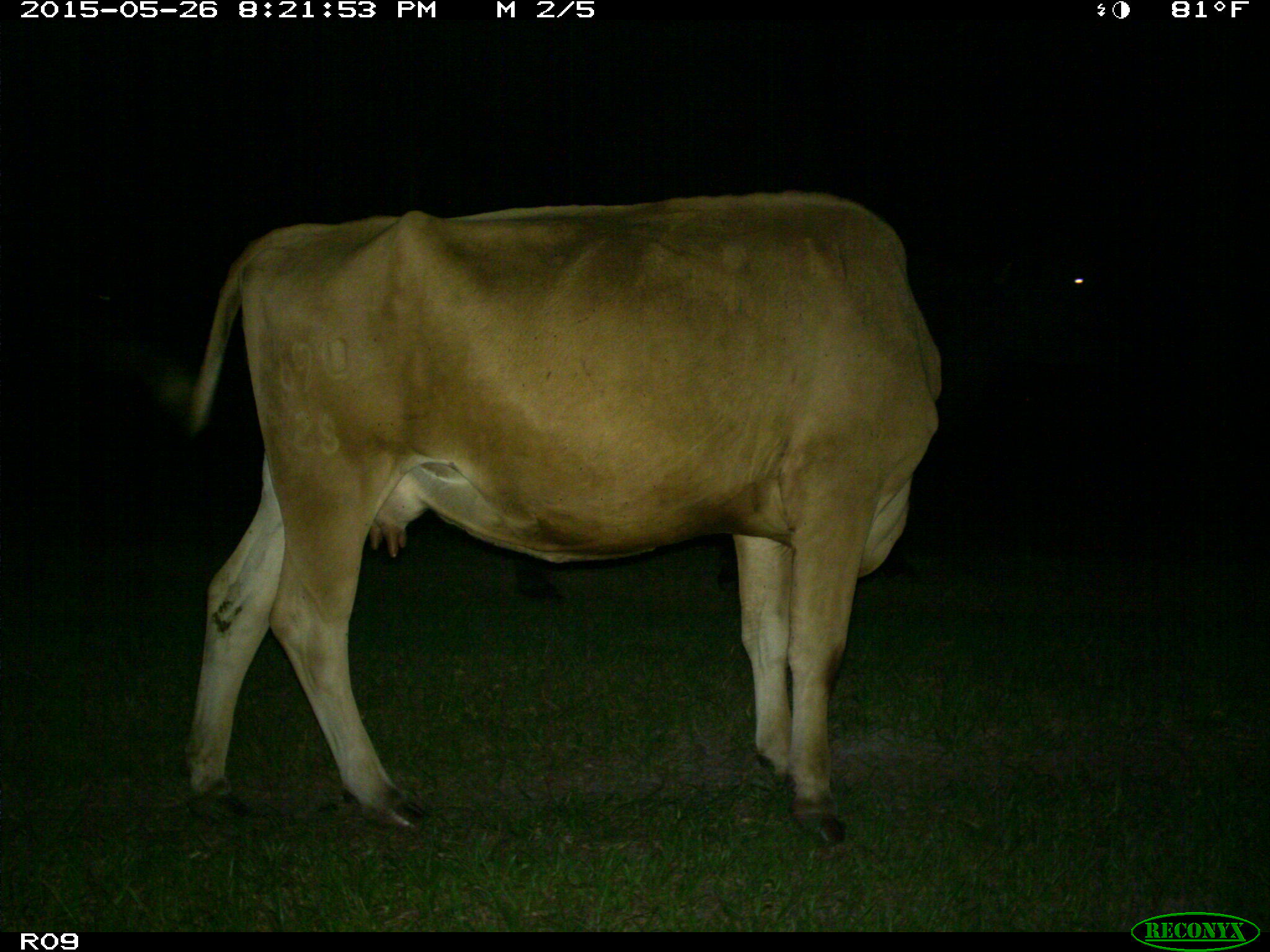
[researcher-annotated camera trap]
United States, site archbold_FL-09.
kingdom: Animalia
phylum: Chordata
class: Mammalia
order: Artiodactyla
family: Bovidae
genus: Bos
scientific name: Bos taurus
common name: domestic cow